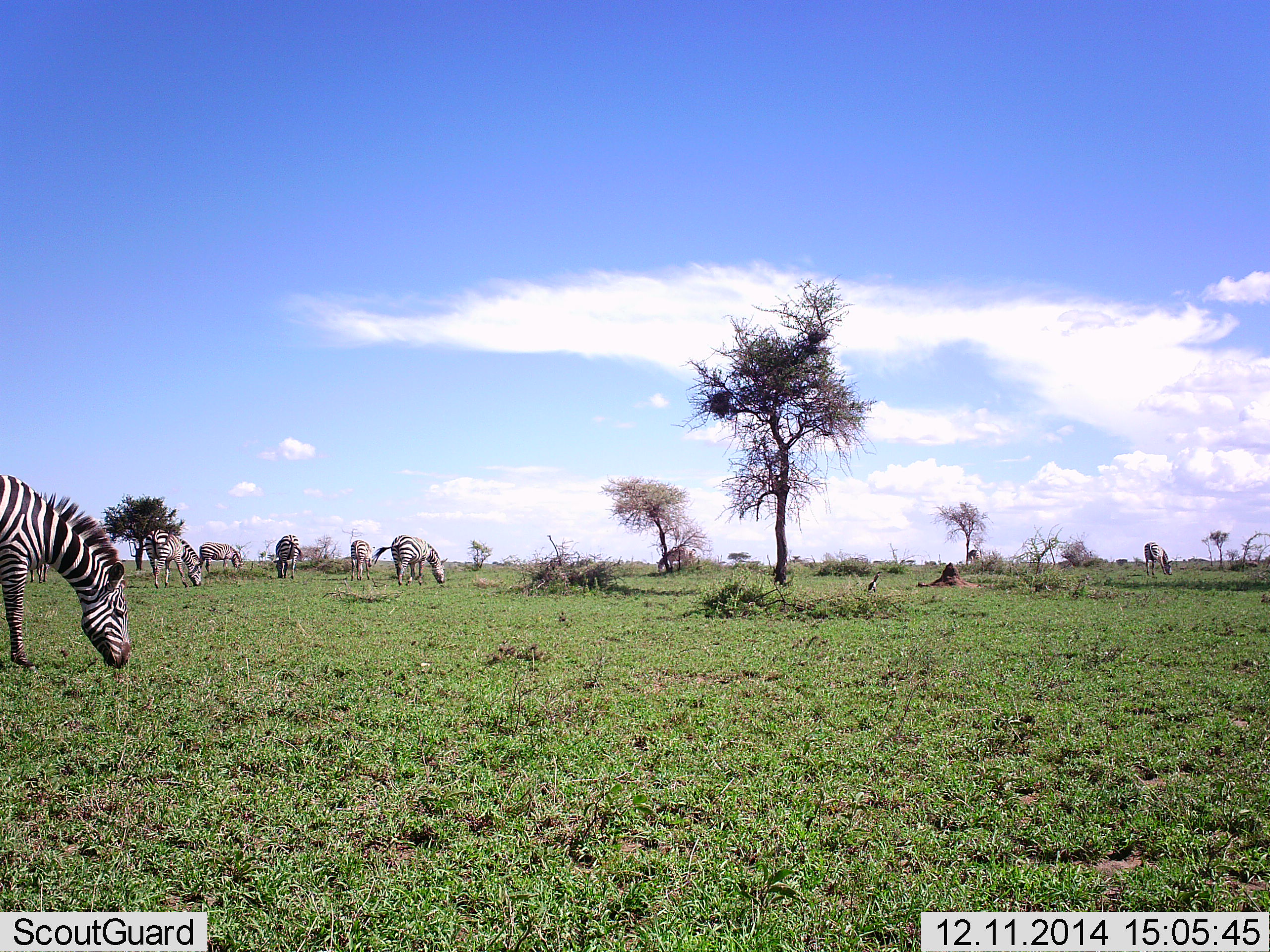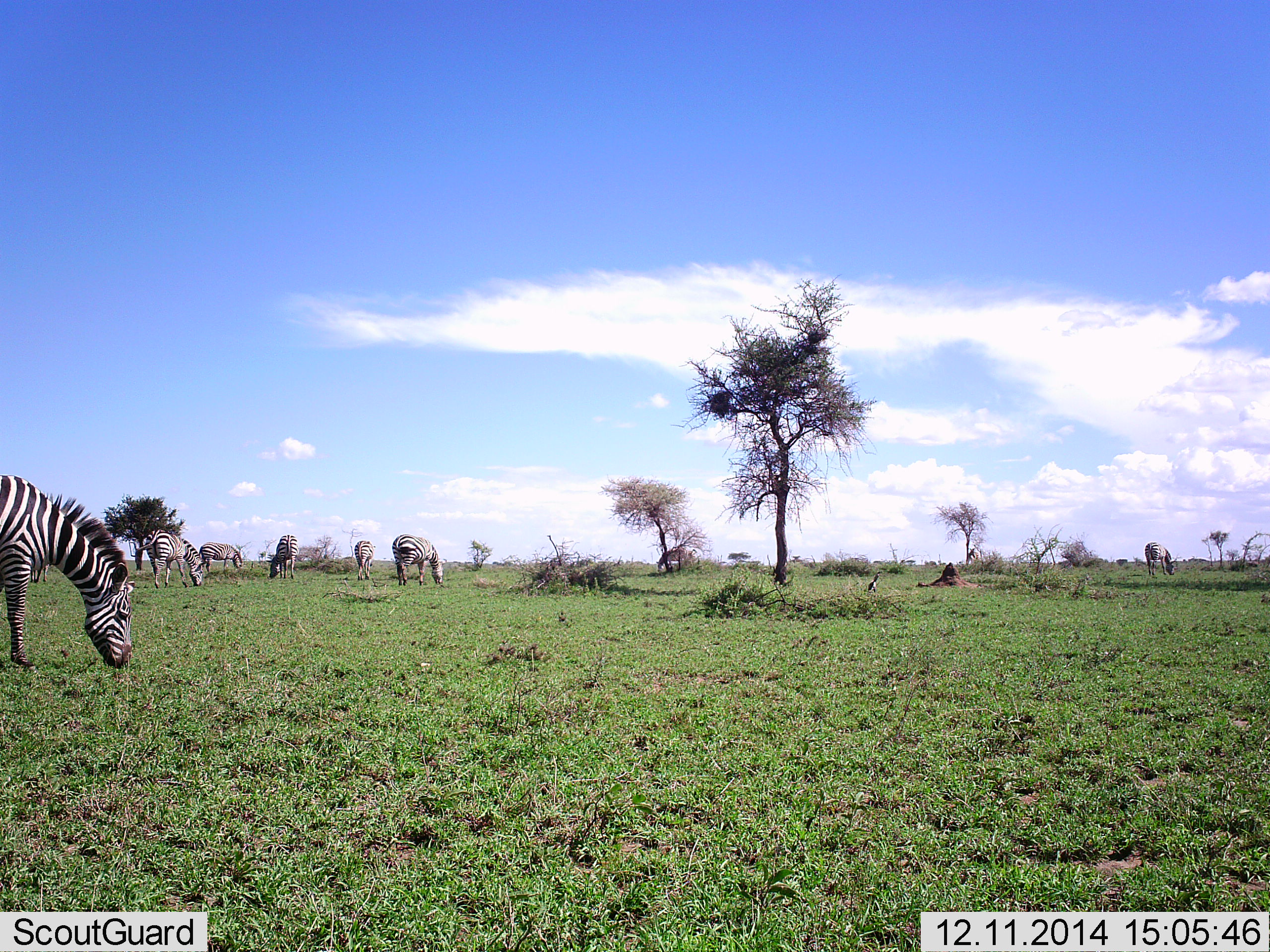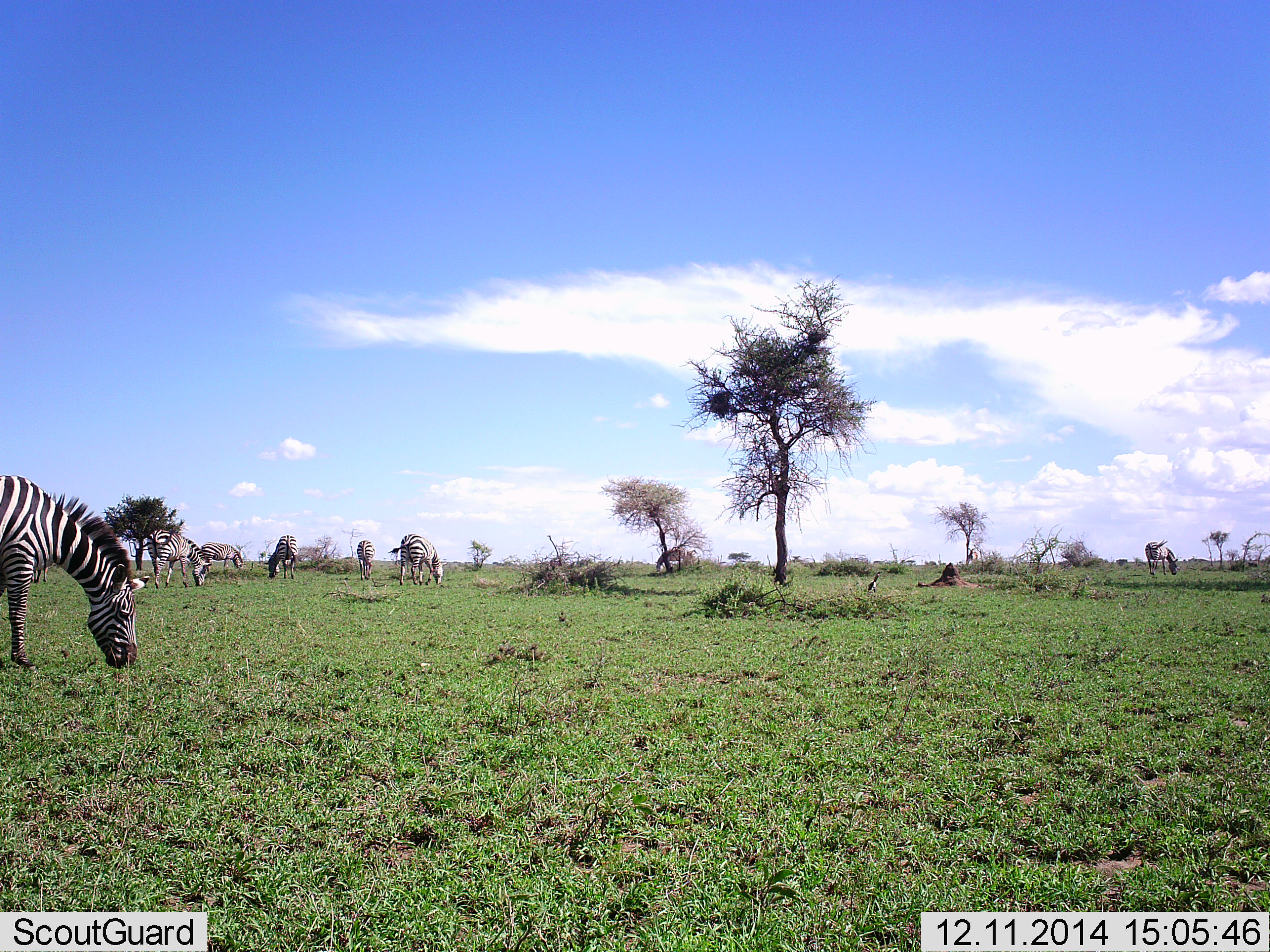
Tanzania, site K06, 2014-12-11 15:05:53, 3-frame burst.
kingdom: Animalia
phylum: Chordata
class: Mammalia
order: Perissodactyla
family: Equidae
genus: Equus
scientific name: Equus quagga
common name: plains zebra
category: zebra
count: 7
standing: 10%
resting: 0%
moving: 0%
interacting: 0%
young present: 0%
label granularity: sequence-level